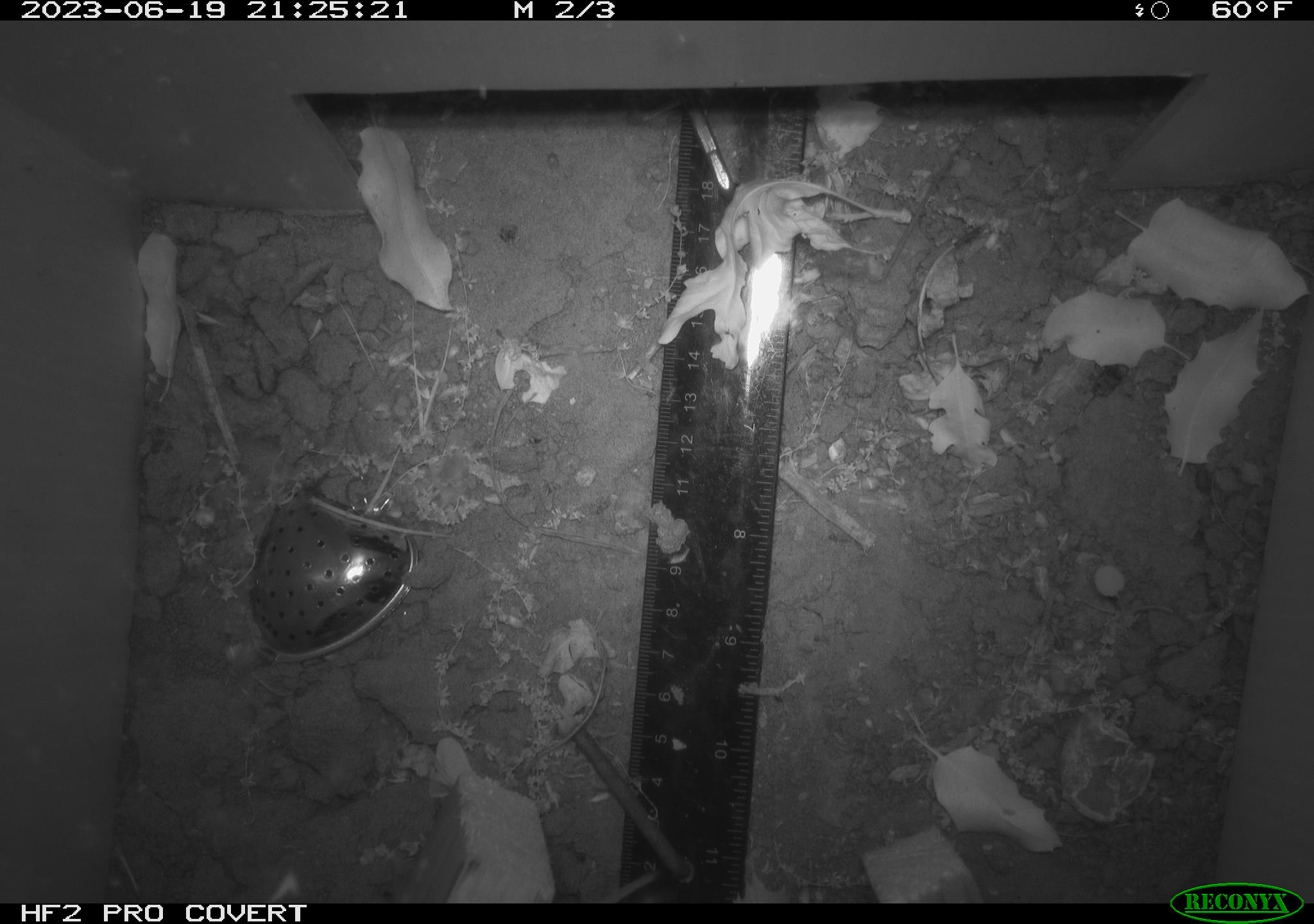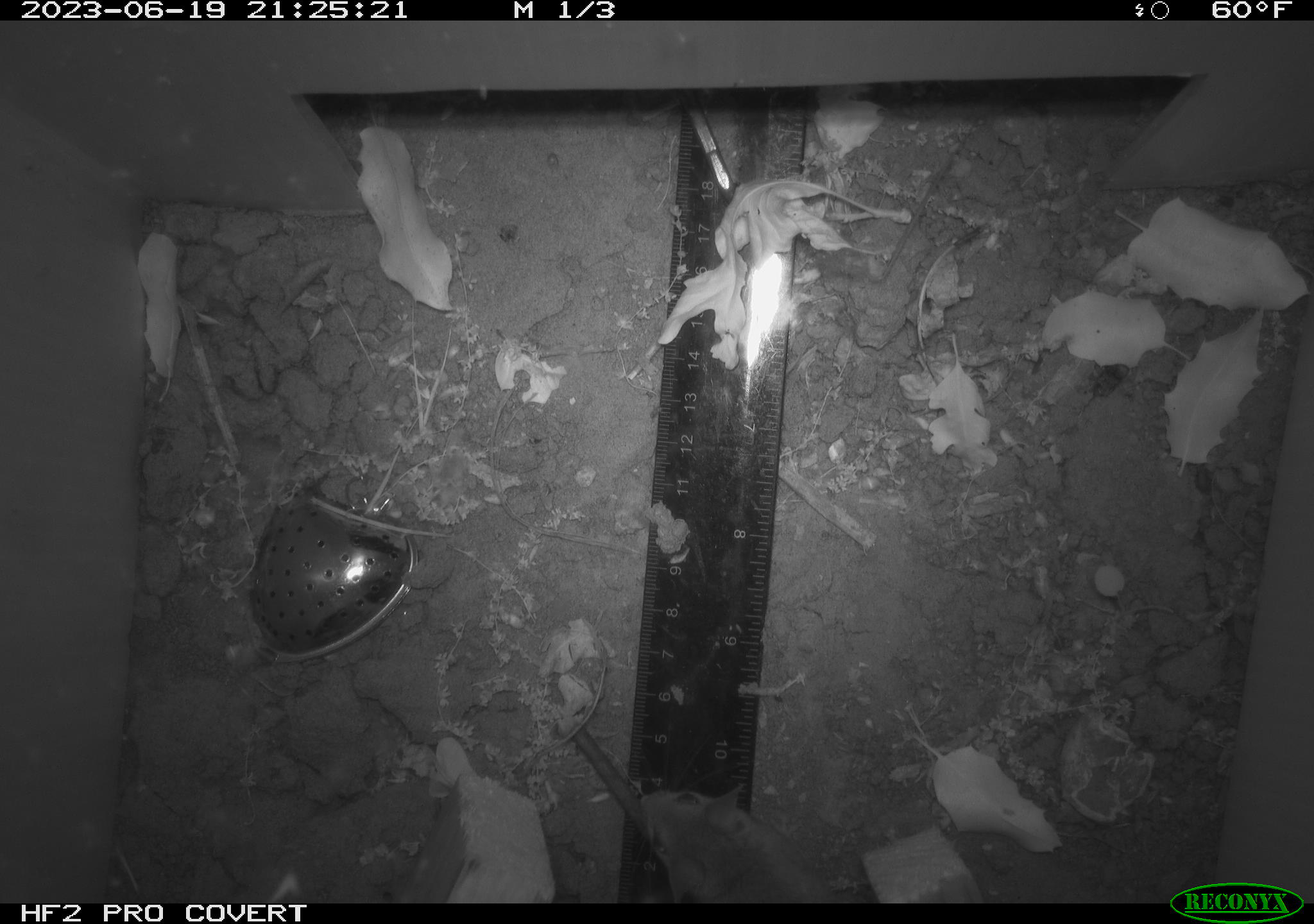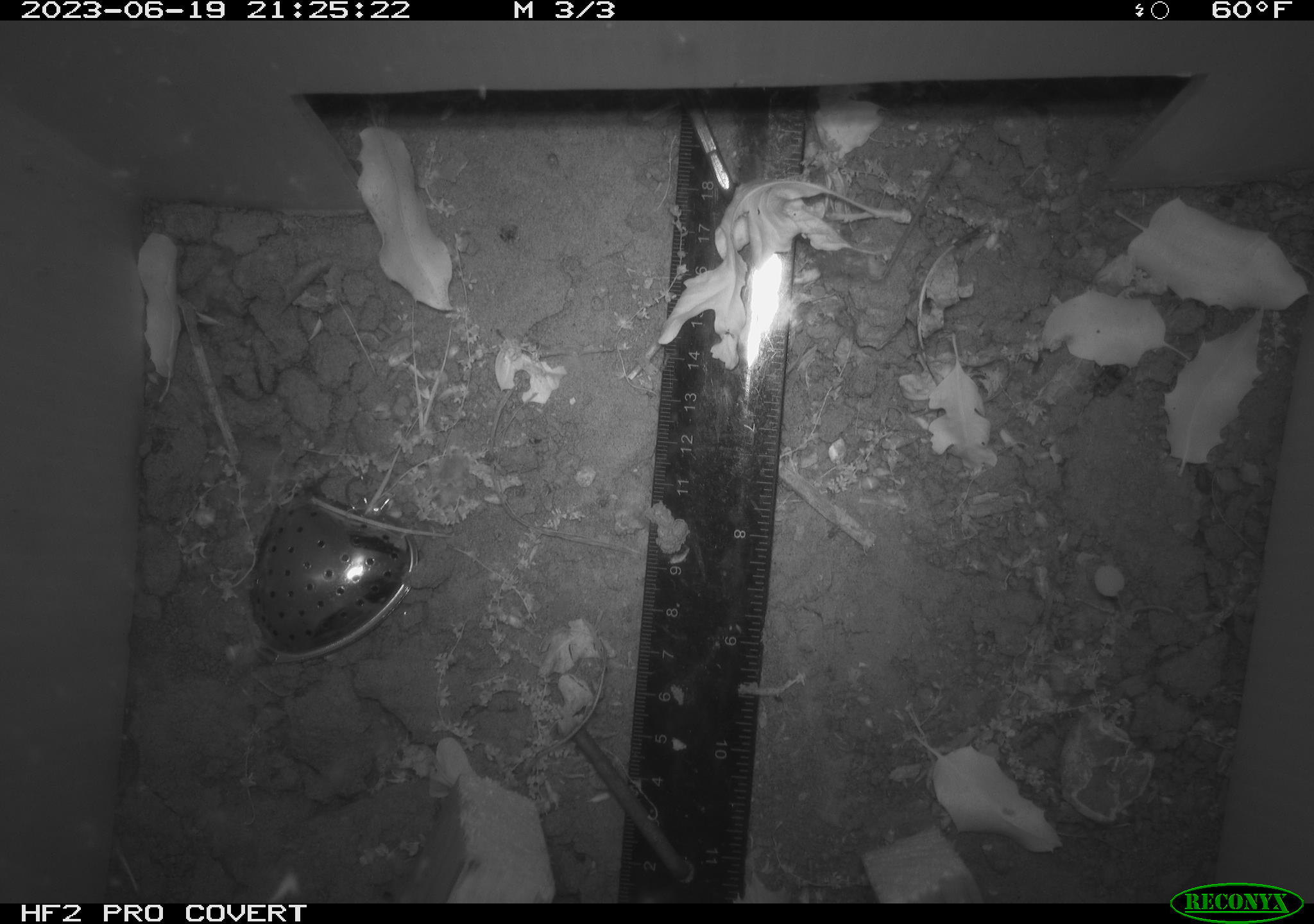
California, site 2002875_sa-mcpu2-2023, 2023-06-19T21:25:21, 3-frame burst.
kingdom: Animalia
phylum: Chordata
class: Mammalia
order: Rodentia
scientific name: Rodentia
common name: mouse species